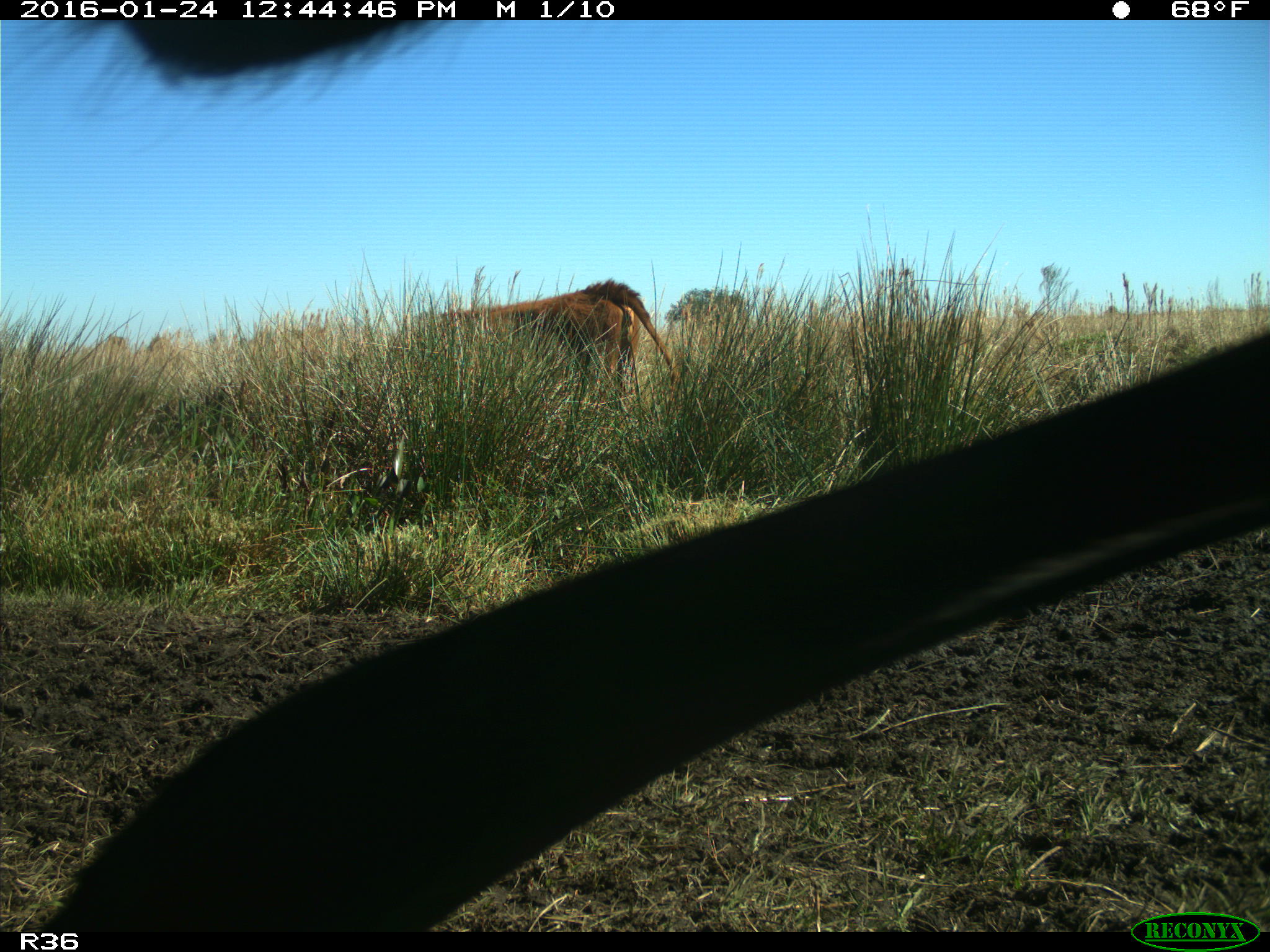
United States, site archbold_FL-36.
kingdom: Animalia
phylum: Chordata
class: Mammalia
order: Artiodactyla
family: Bovidae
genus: Bos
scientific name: Bos taurus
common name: domestic cow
Bos taurus (domestic cow).